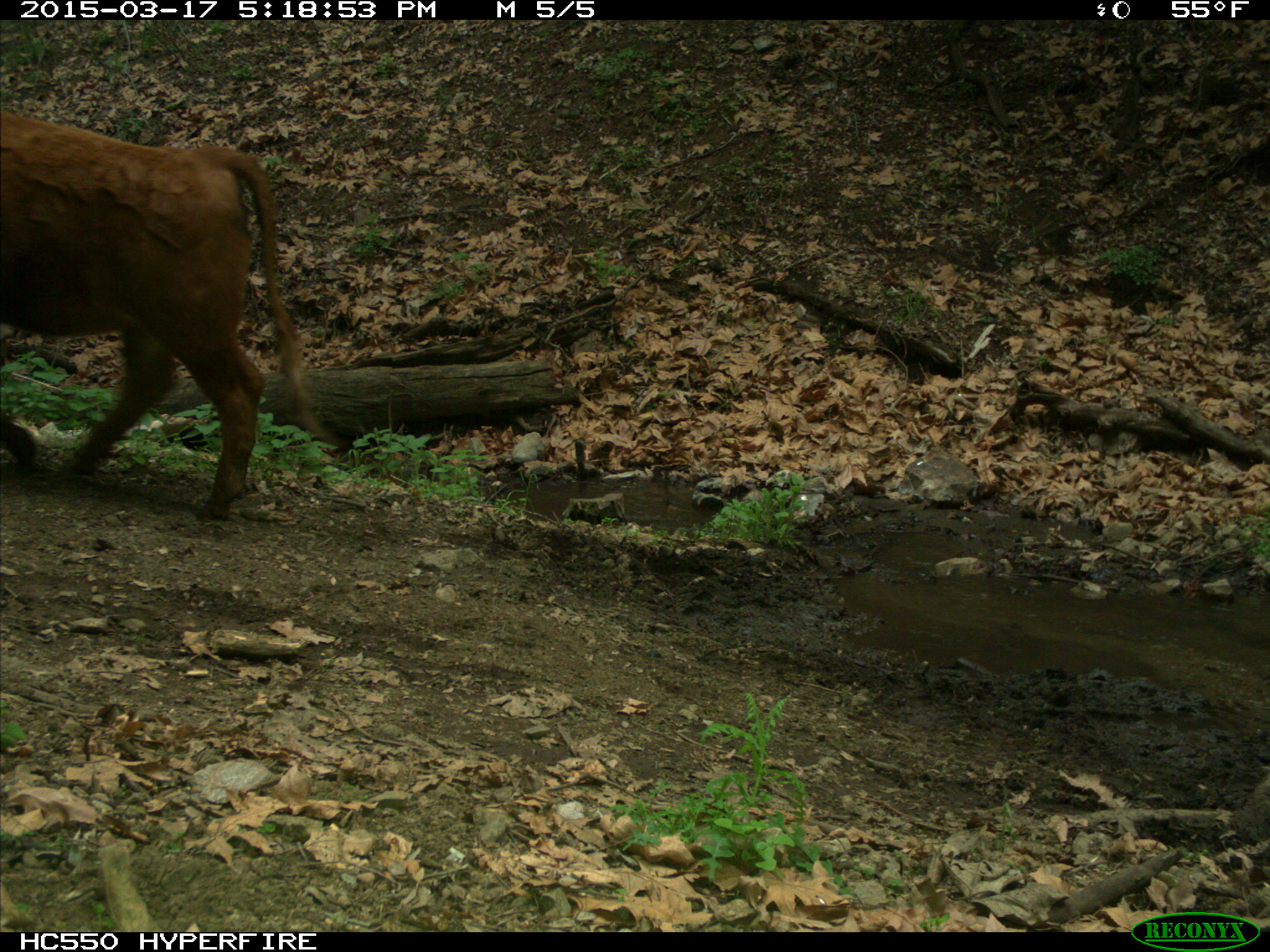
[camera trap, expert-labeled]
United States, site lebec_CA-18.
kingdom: Animalia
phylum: Chordata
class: Mammalia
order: Artiodactyla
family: Bovidae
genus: Bos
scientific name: Bos taurus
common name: domestic cow